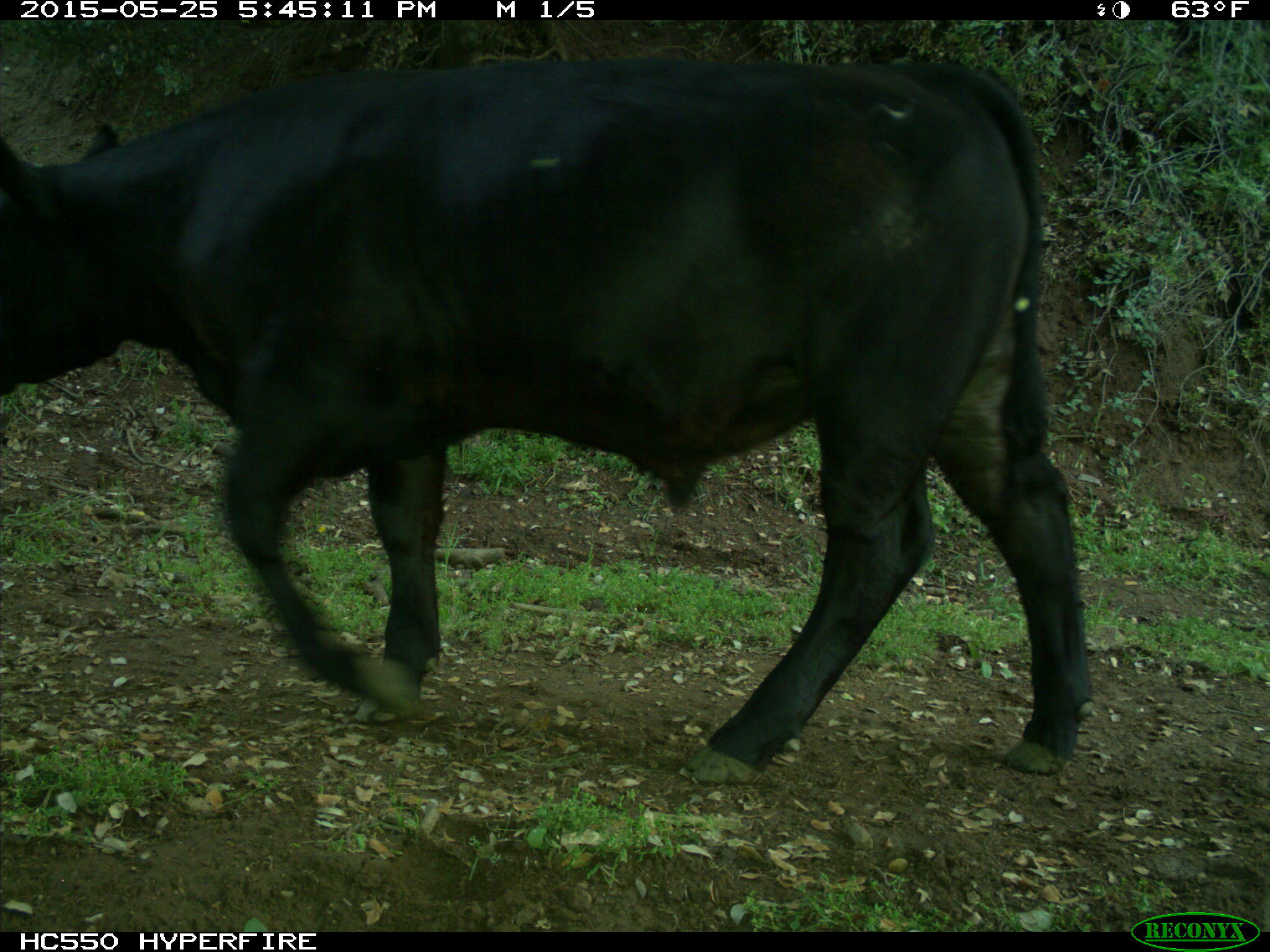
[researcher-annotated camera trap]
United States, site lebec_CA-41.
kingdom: Animalia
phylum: Chordata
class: Mammalia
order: Artiodactyla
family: Bovidae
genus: Bos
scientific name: Bos taurus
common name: domestic cow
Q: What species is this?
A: Bos taurus (domestic cow).